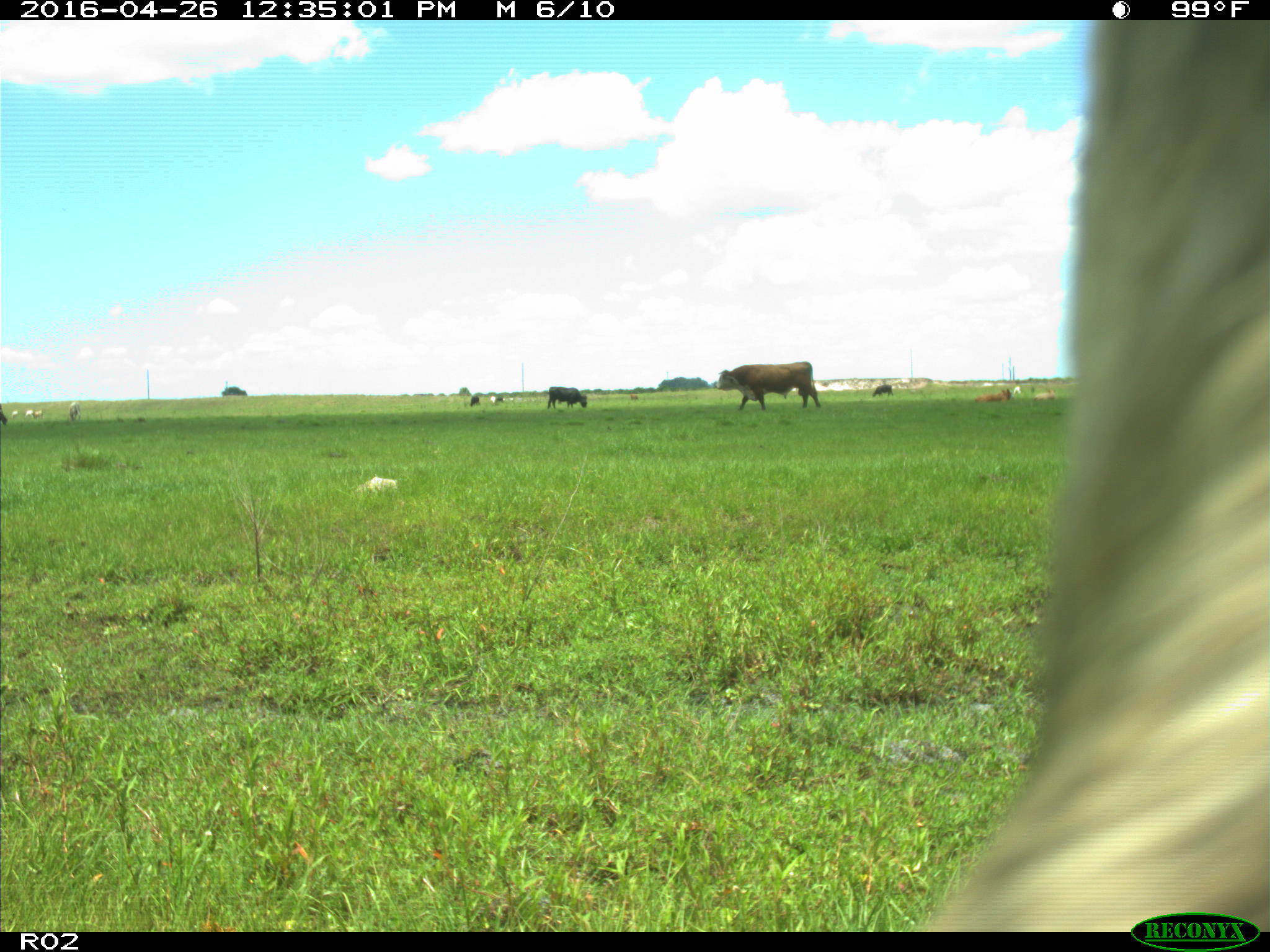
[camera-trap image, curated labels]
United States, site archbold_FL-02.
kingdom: Animalia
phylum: Chordata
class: Mammalia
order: Artiodactyla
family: Bovidae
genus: Bos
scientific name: Bos taurus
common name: domestic cow